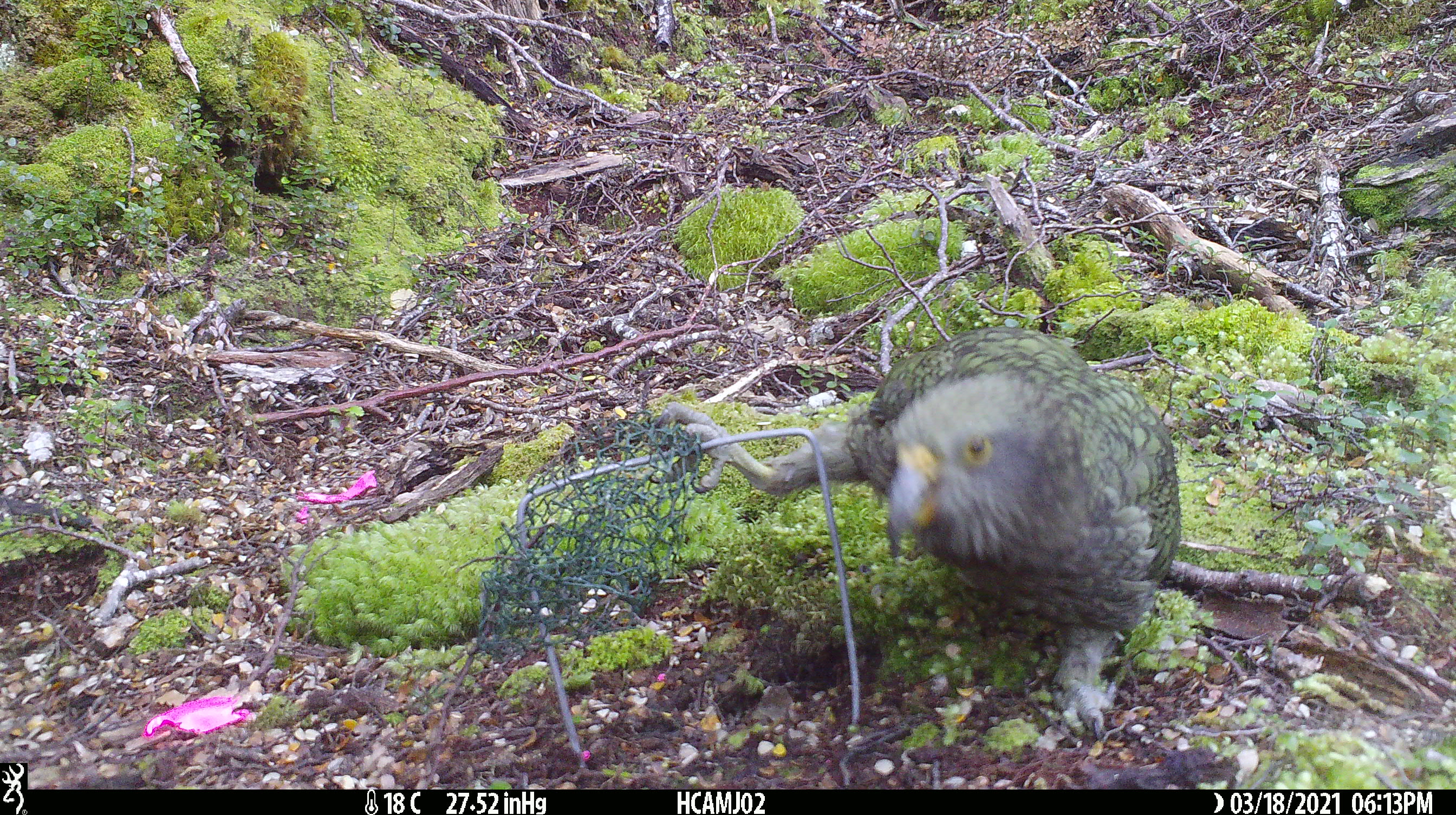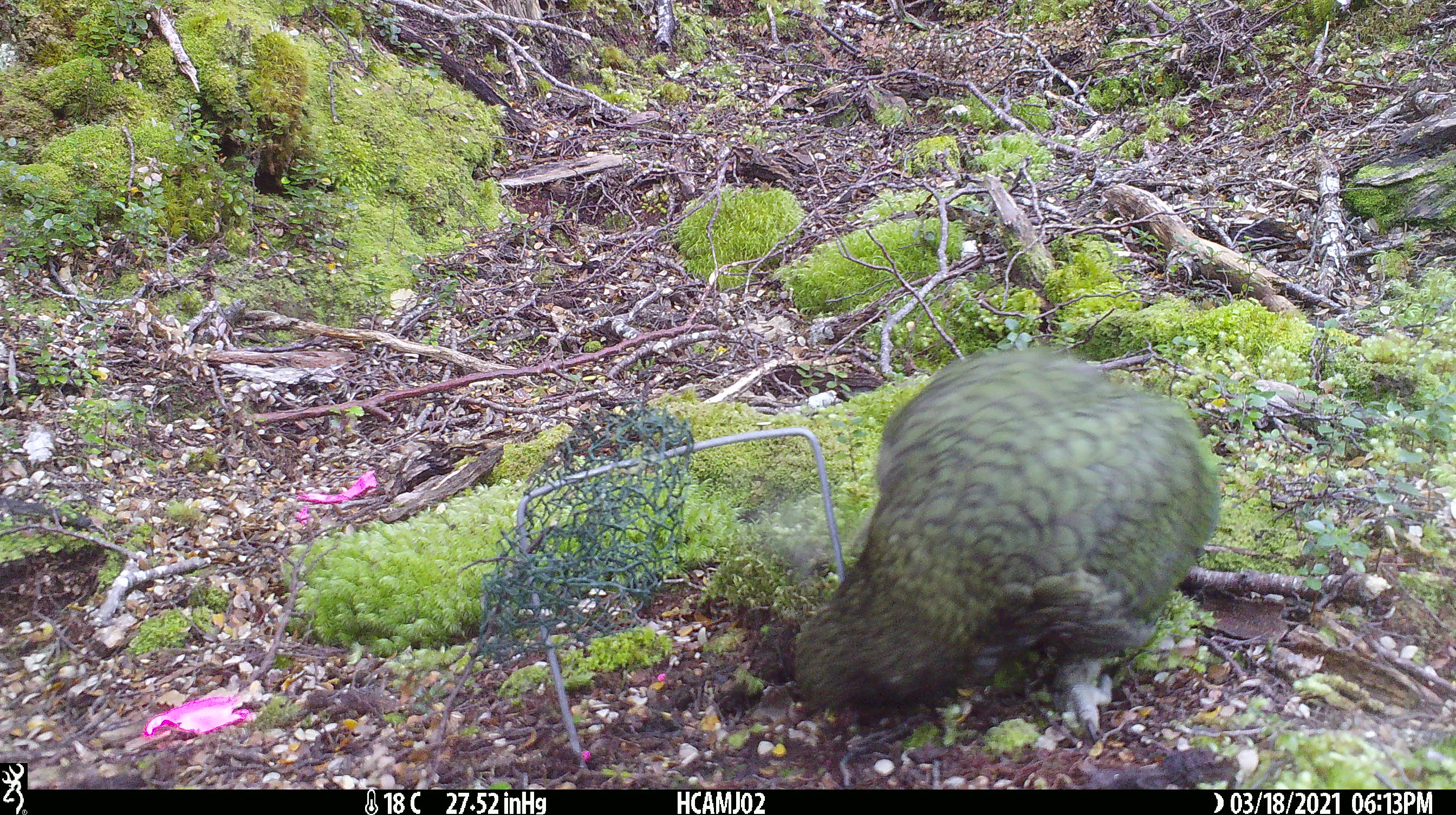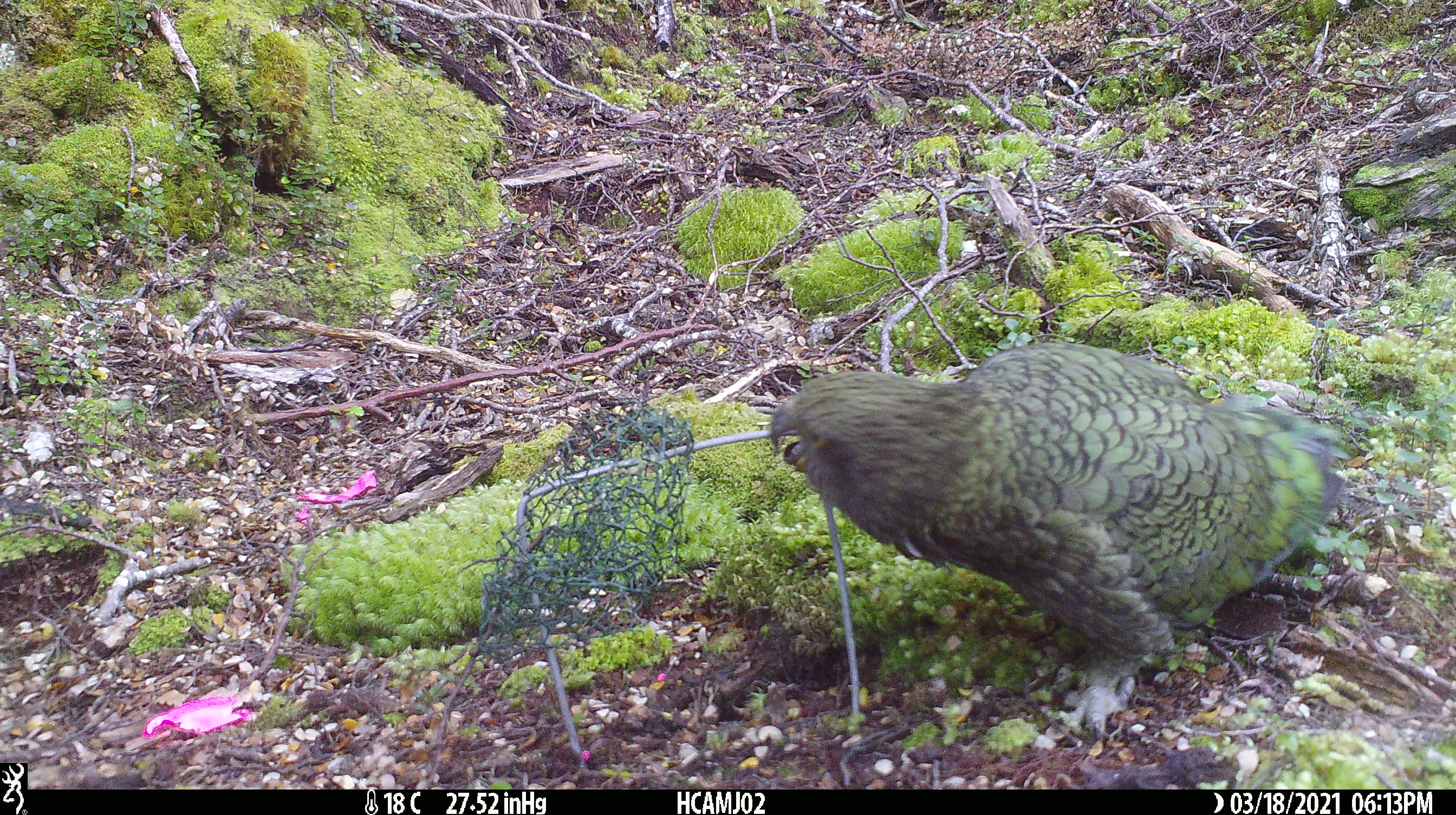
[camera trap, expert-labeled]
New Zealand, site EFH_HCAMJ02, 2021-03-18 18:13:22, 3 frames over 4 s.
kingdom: Animalia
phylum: Chordata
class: Aves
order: Psittaciformes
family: Strigopidae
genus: Nestor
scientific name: Nestor notabilis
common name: kea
Kea (Nestor notabilis).